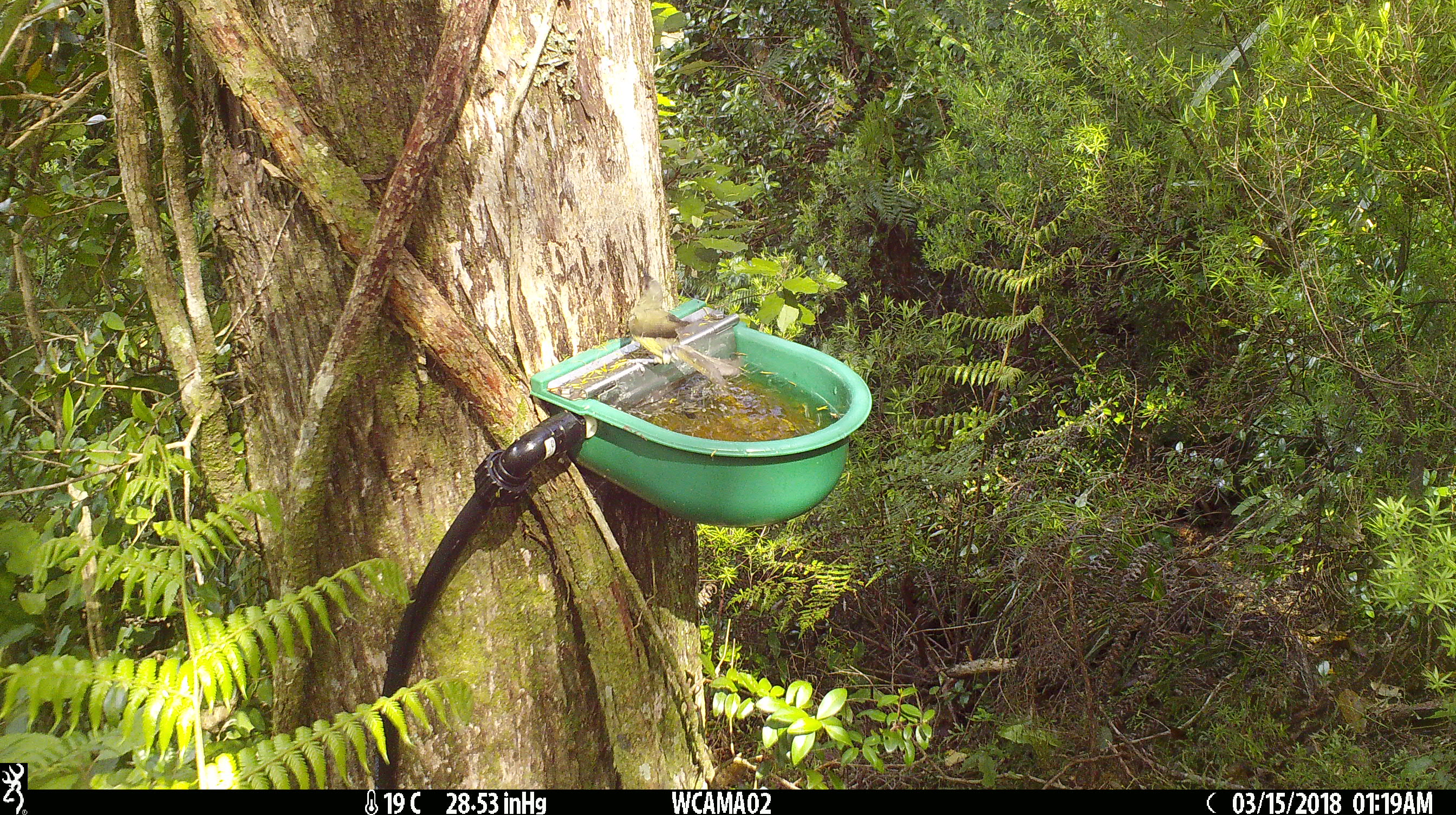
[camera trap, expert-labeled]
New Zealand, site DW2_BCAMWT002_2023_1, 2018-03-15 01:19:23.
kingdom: Animalia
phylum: Chordata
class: Aves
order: Passeriformes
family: Meliphagidae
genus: Anthornis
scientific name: Anthornis melanura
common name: new zealand bellbird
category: bellbird